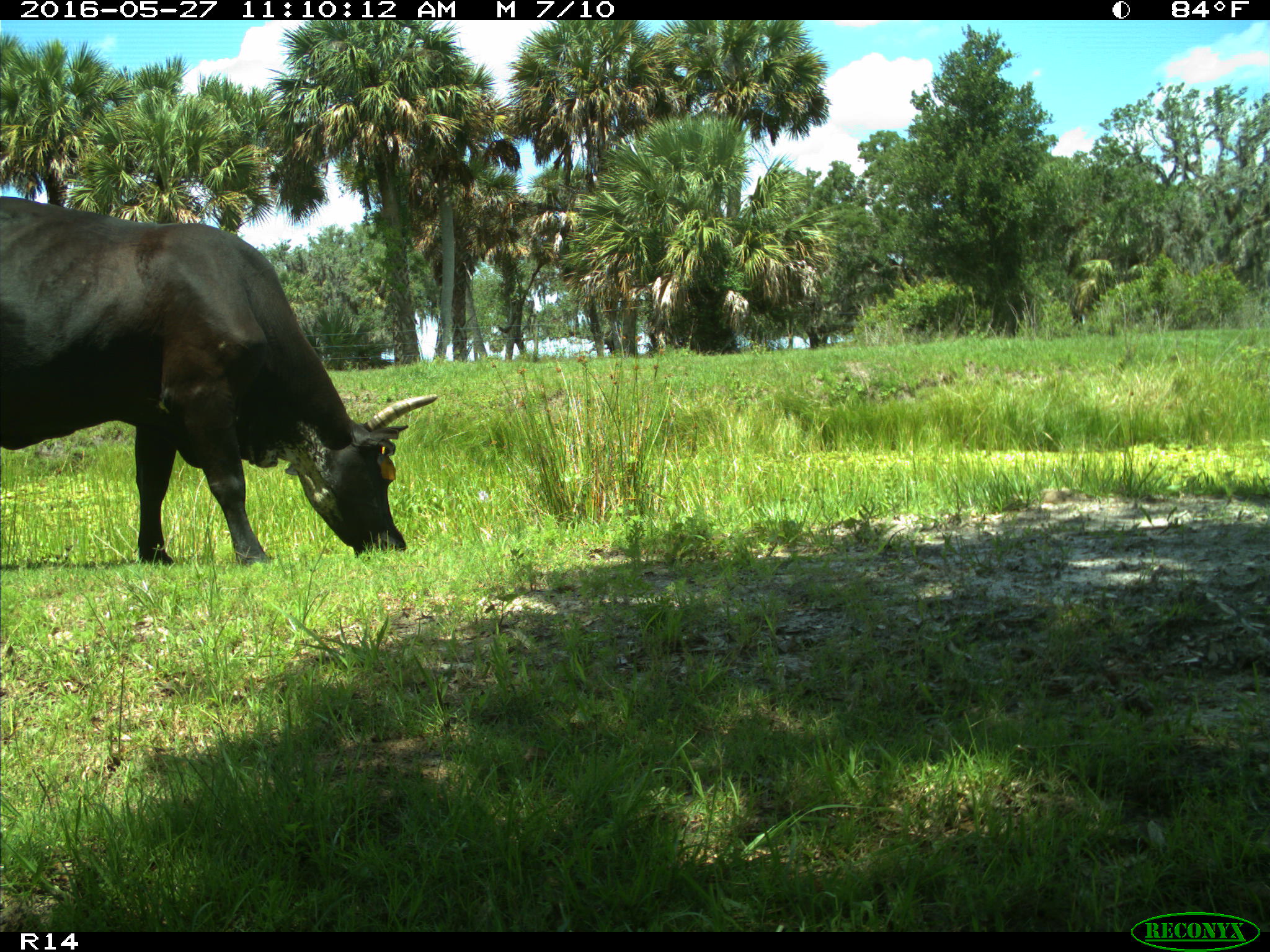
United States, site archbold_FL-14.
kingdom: Animalia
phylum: Chordata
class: Mammalia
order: Artiodactyla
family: Bovidae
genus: Bos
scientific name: Bos taurus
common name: domestic cow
Bos taurus (domestic cow).